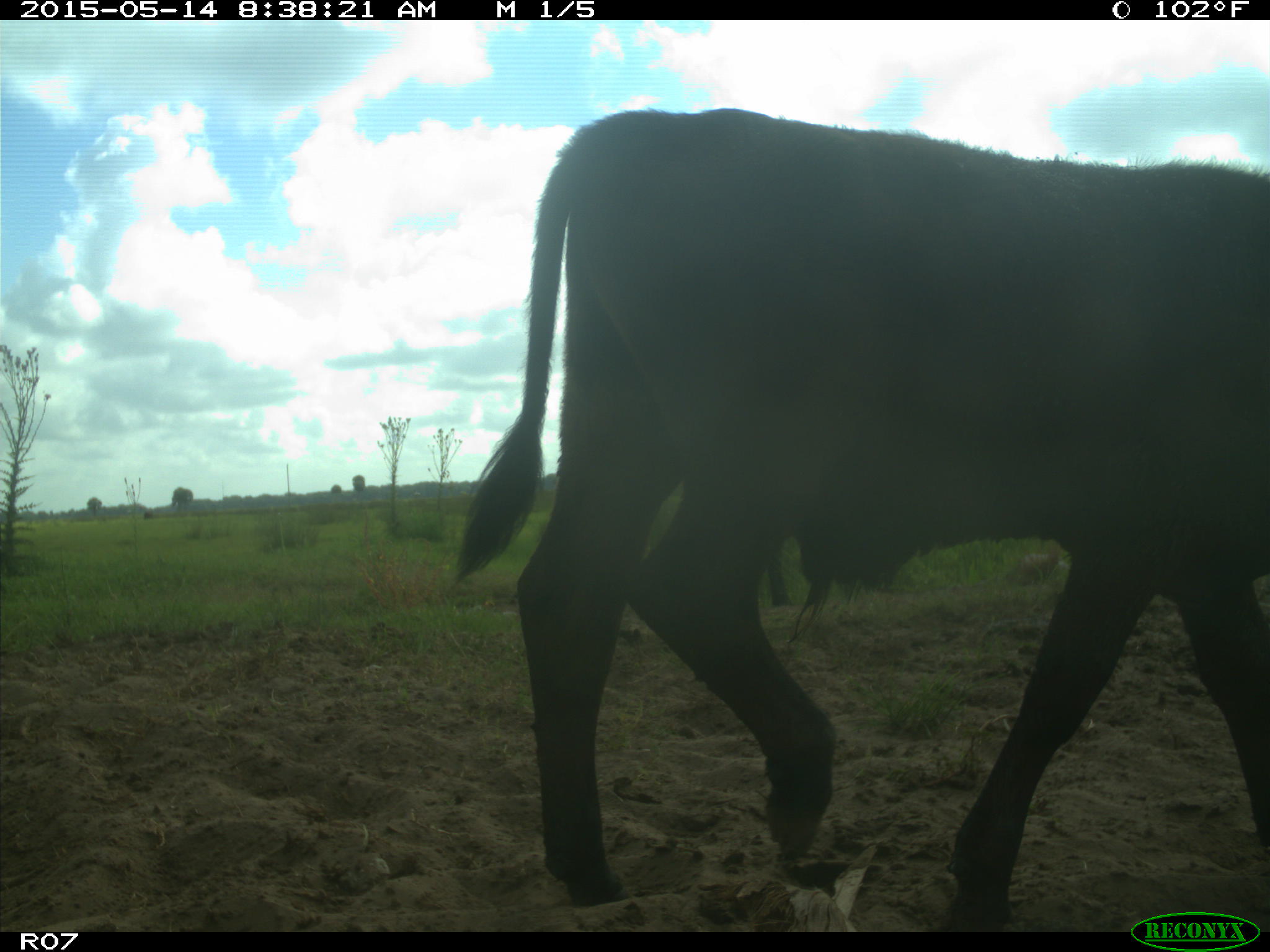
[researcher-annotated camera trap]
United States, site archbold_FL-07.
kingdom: Animalia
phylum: Chordata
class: Mammalia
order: Artiodactyla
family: Bovidae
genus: Bos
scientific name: Bos taurus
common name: domestic cow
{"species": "Bos taurus (domestic cow)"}